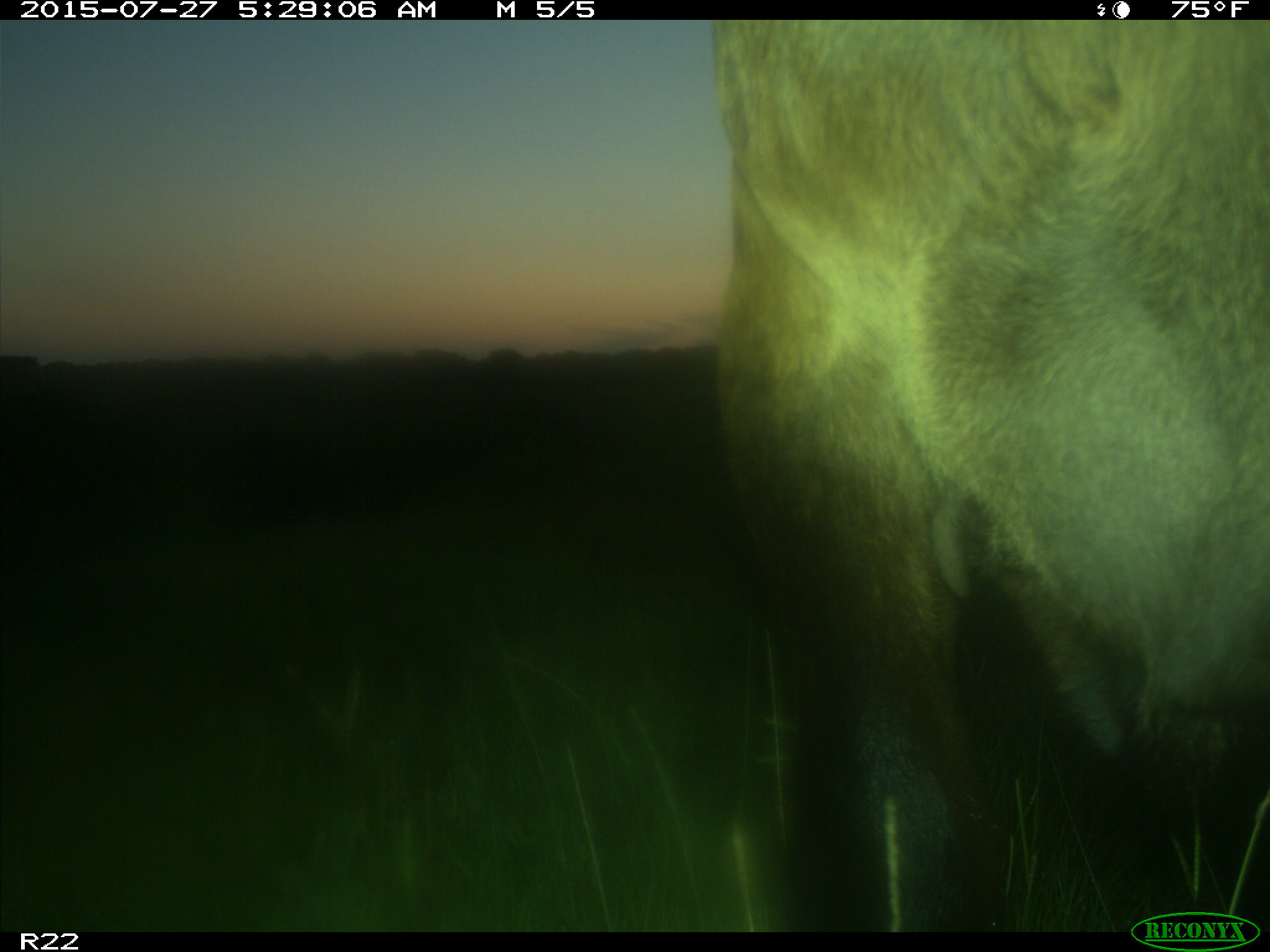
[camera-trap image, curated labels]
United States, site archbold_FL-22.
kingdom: Animalia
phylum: Chordata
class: Mammalia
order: Artiodactyla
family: Bovidae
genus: Bos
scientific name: Bos taurus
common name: domestic cow